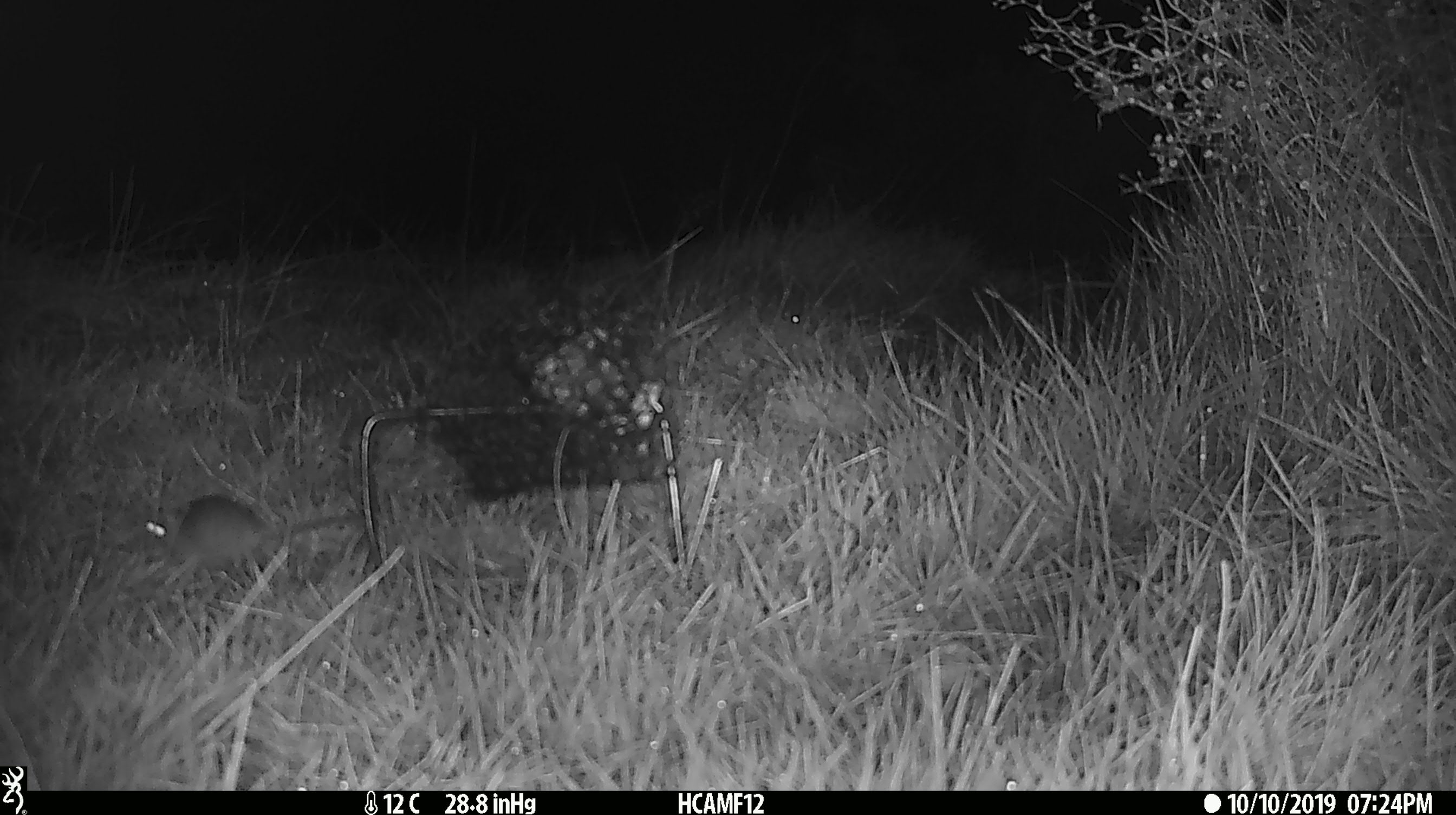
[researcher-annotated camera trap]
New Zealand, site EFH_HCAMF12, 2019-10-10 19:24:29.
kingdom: Animalia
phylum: Chordata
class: Mammalia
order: Rodentia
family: Muridae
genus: Mus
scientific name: Mus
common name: mouse